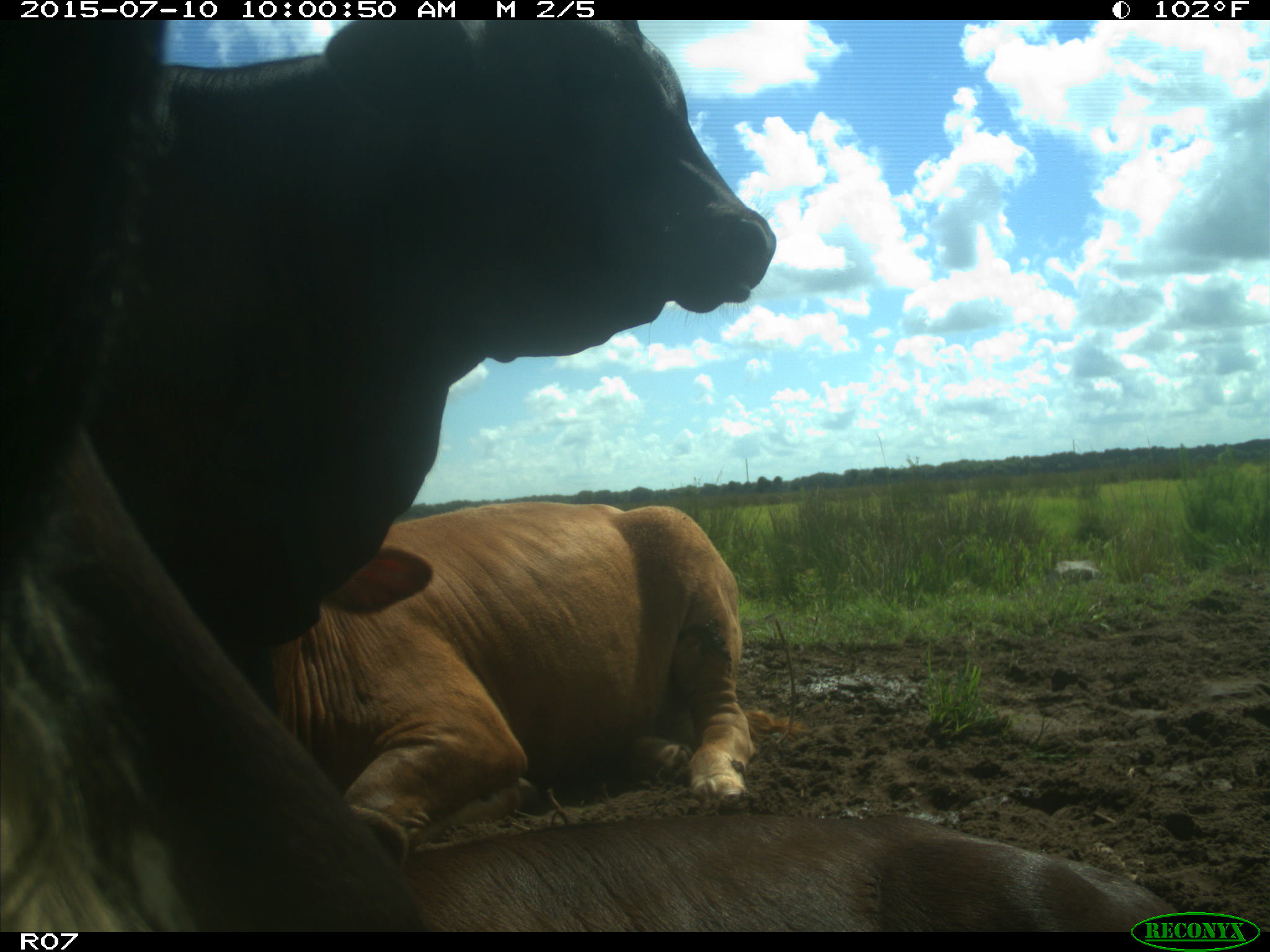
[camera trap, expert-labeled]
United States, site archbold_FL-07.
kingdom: Animalia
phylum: Chordata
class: Mammalia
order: Artiodactyla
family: Bovidae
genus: Bos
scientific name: Bos taurus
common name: domestic cow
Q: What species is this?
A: Bos taurus (domestic cow).